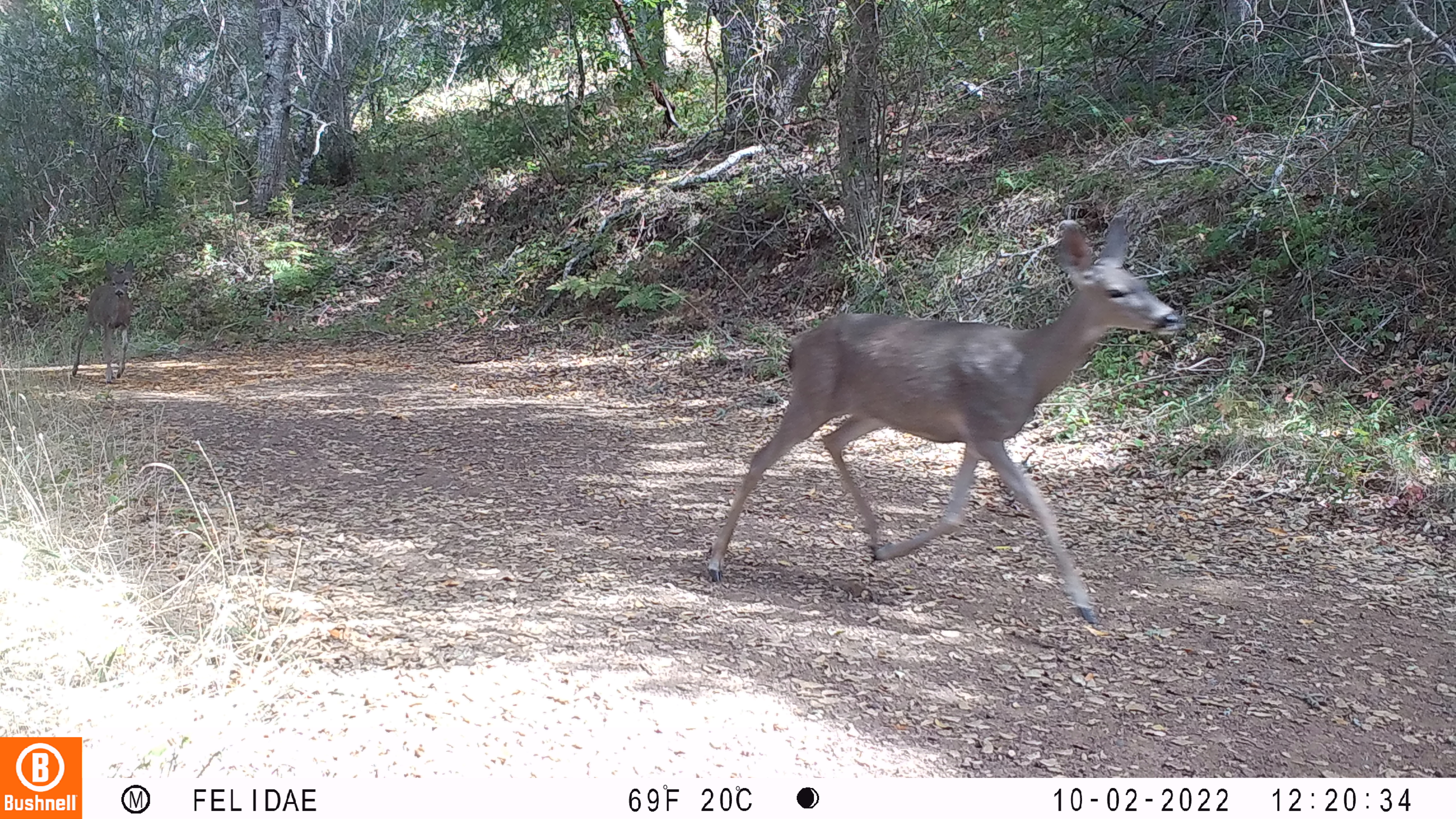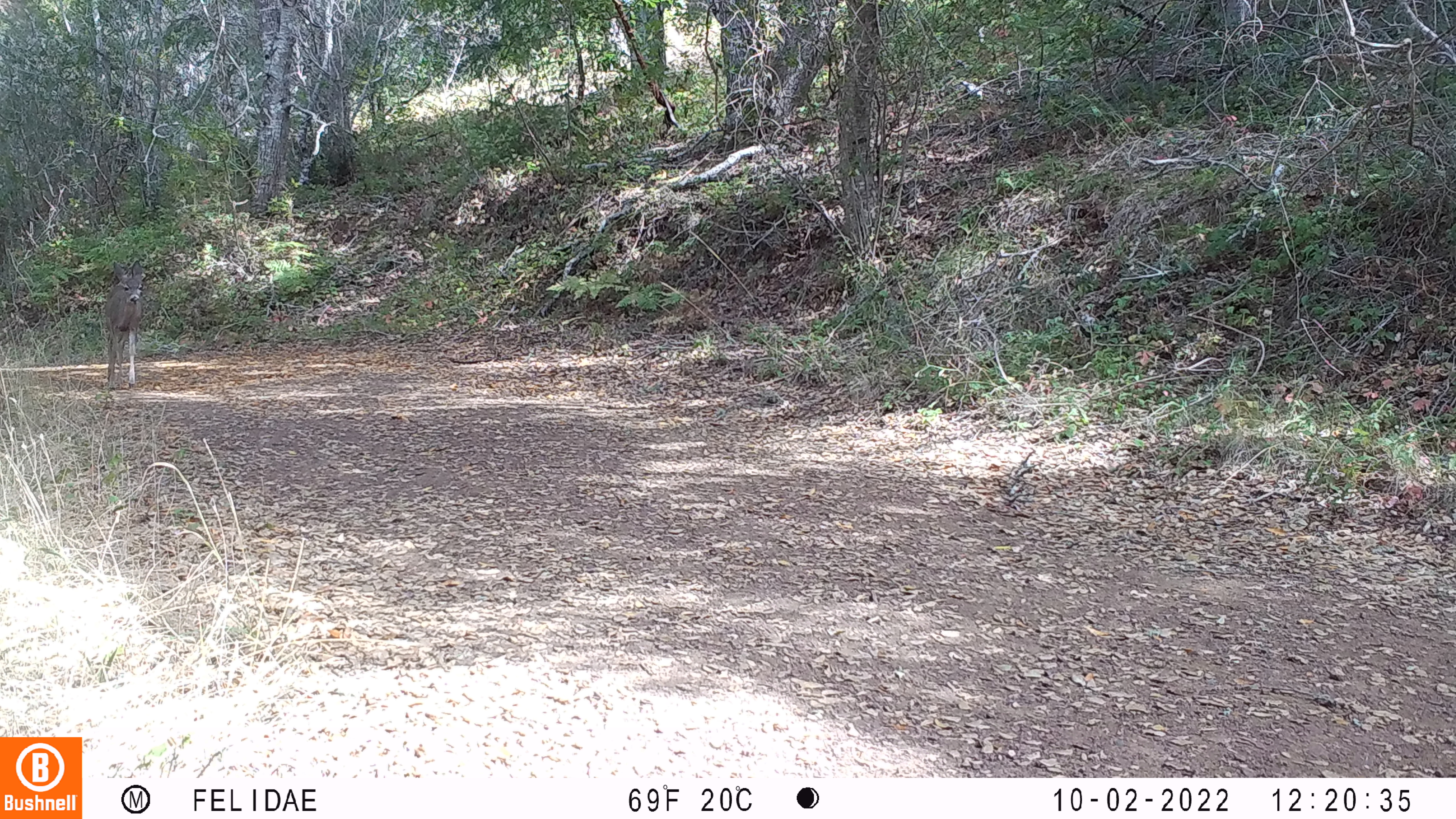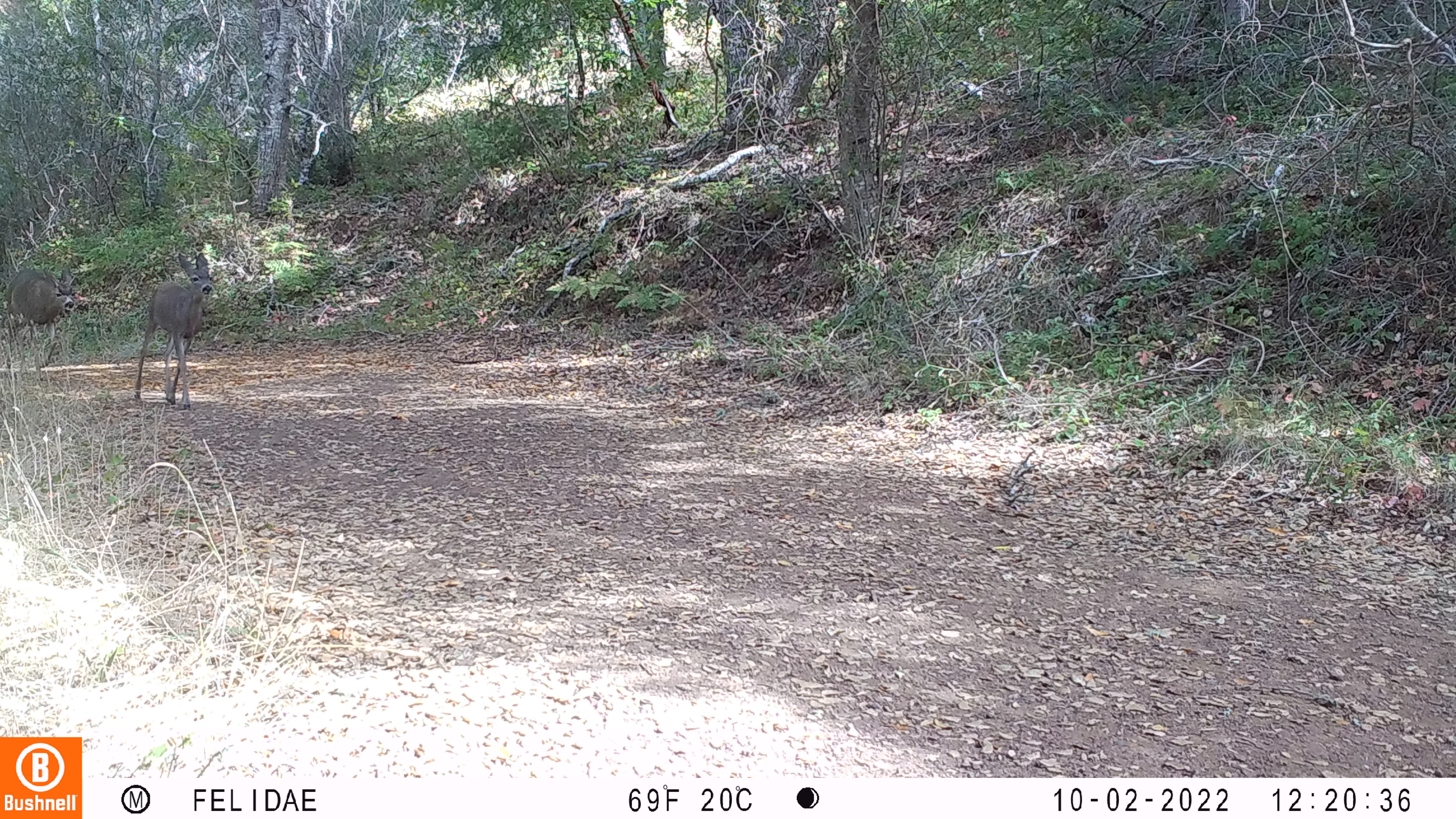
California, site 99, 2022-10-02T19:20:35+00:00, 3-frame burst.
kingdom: Animalia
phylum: Chordata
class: Mammalia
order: Artiodactyla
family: Cervidae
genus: Odocoileus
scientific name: Odocoileus hemionus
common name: mule deer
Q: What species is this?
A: Mule deer (Odocoileus hemionus).